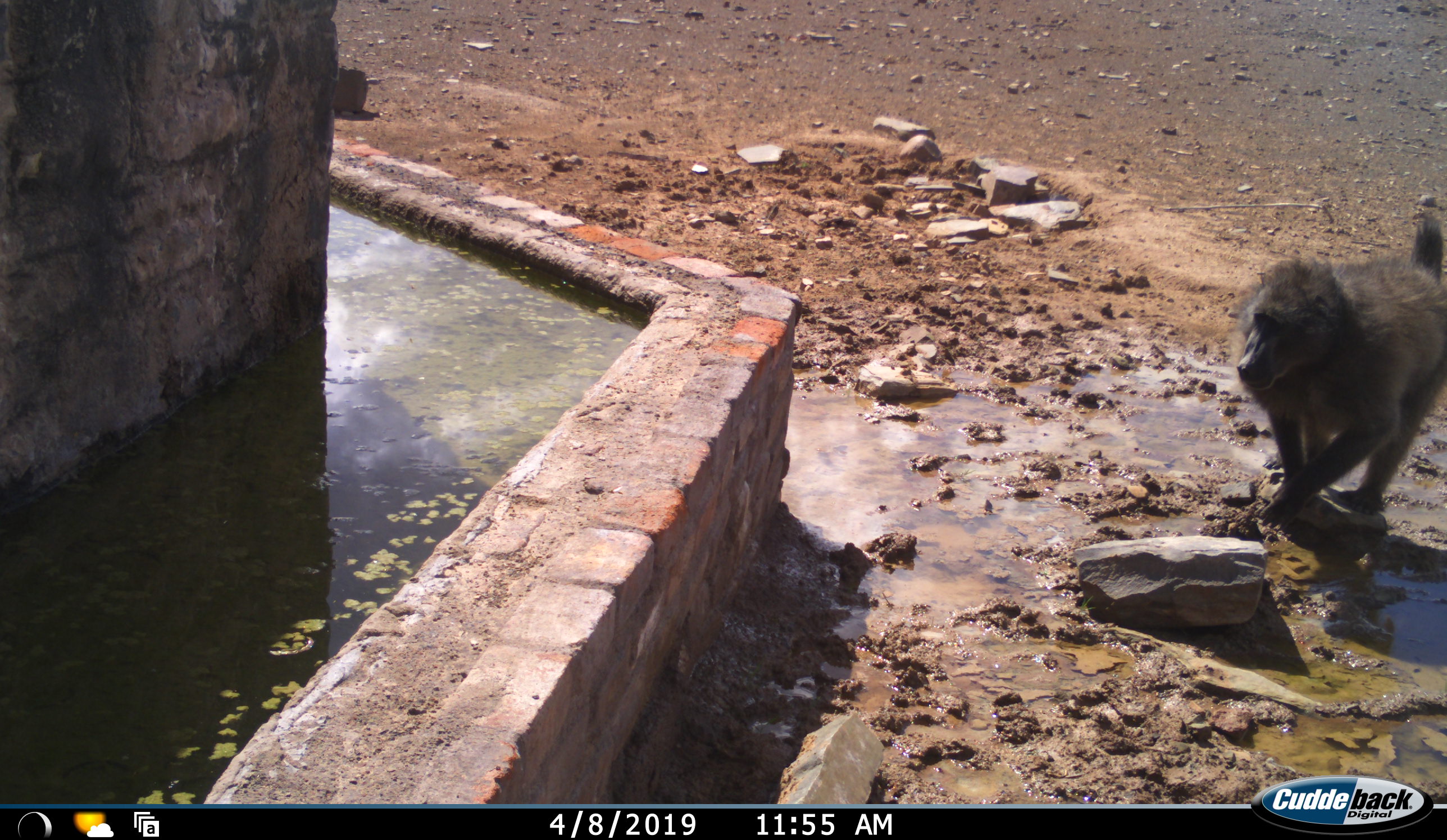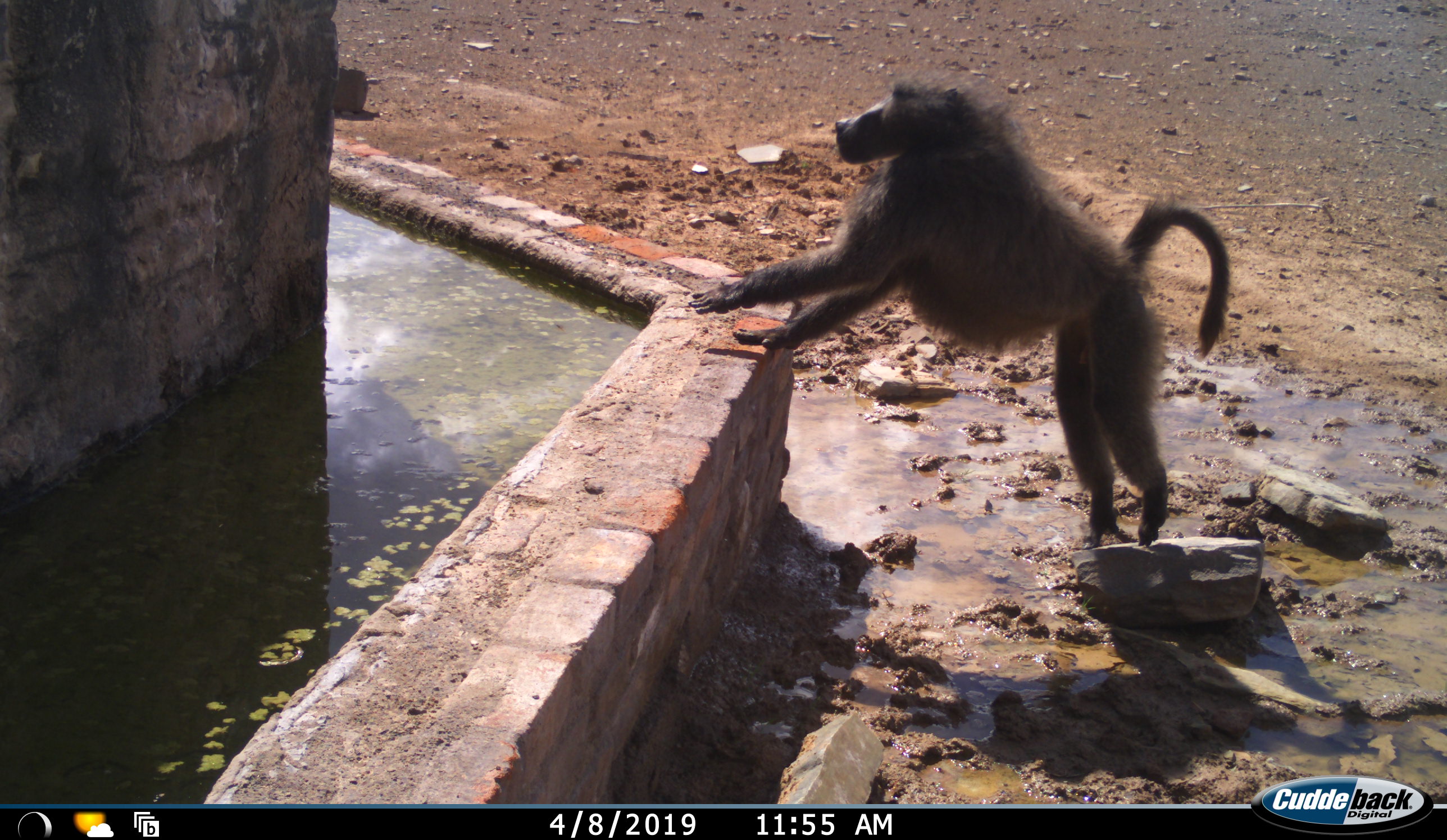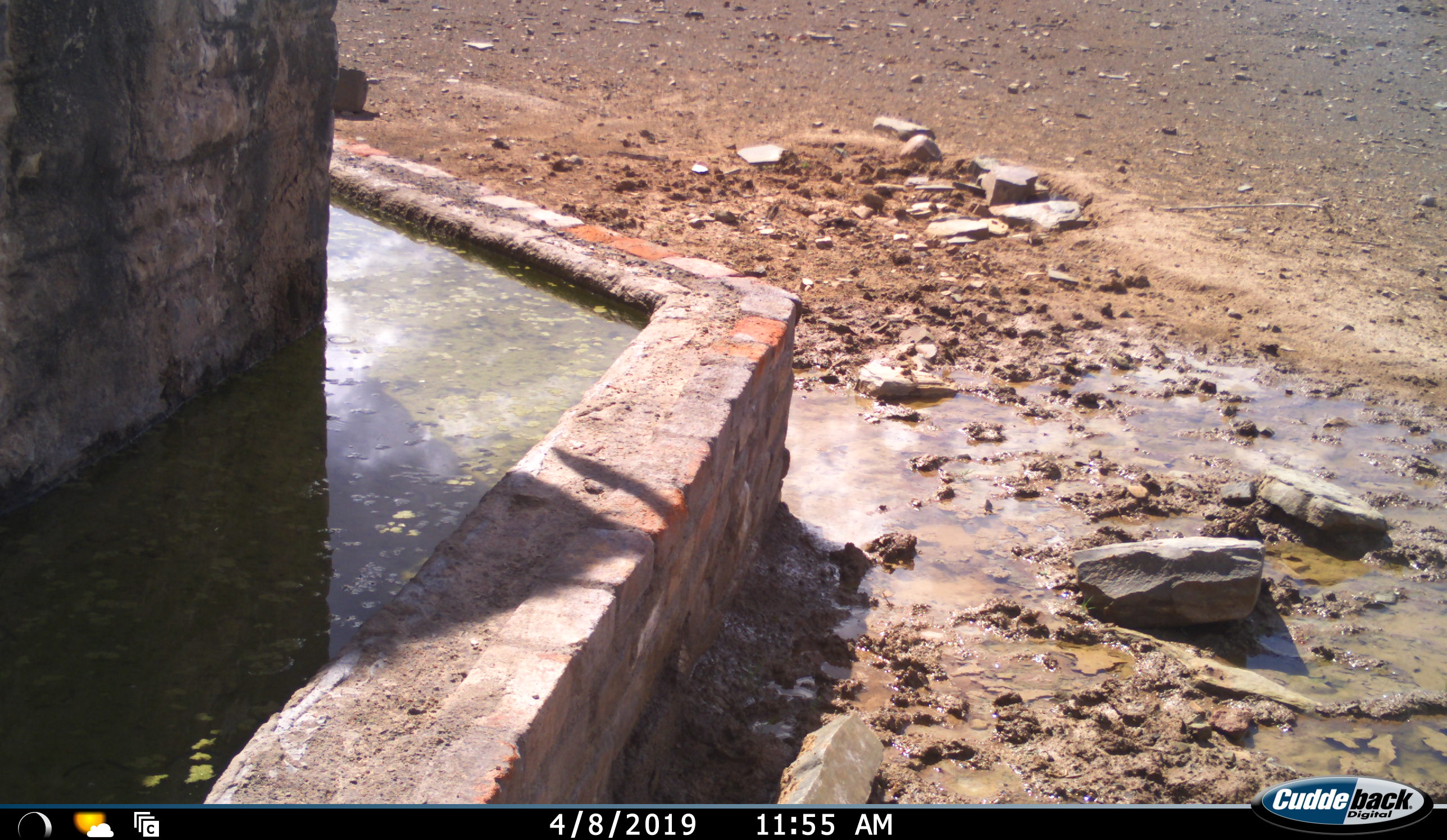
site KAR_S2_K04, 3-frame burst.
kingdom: Animalia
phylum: Chordata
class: Mammalia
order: Primates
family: Cercopithecidae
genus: Papio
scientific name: Papio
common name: baboon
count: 1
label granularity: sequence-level